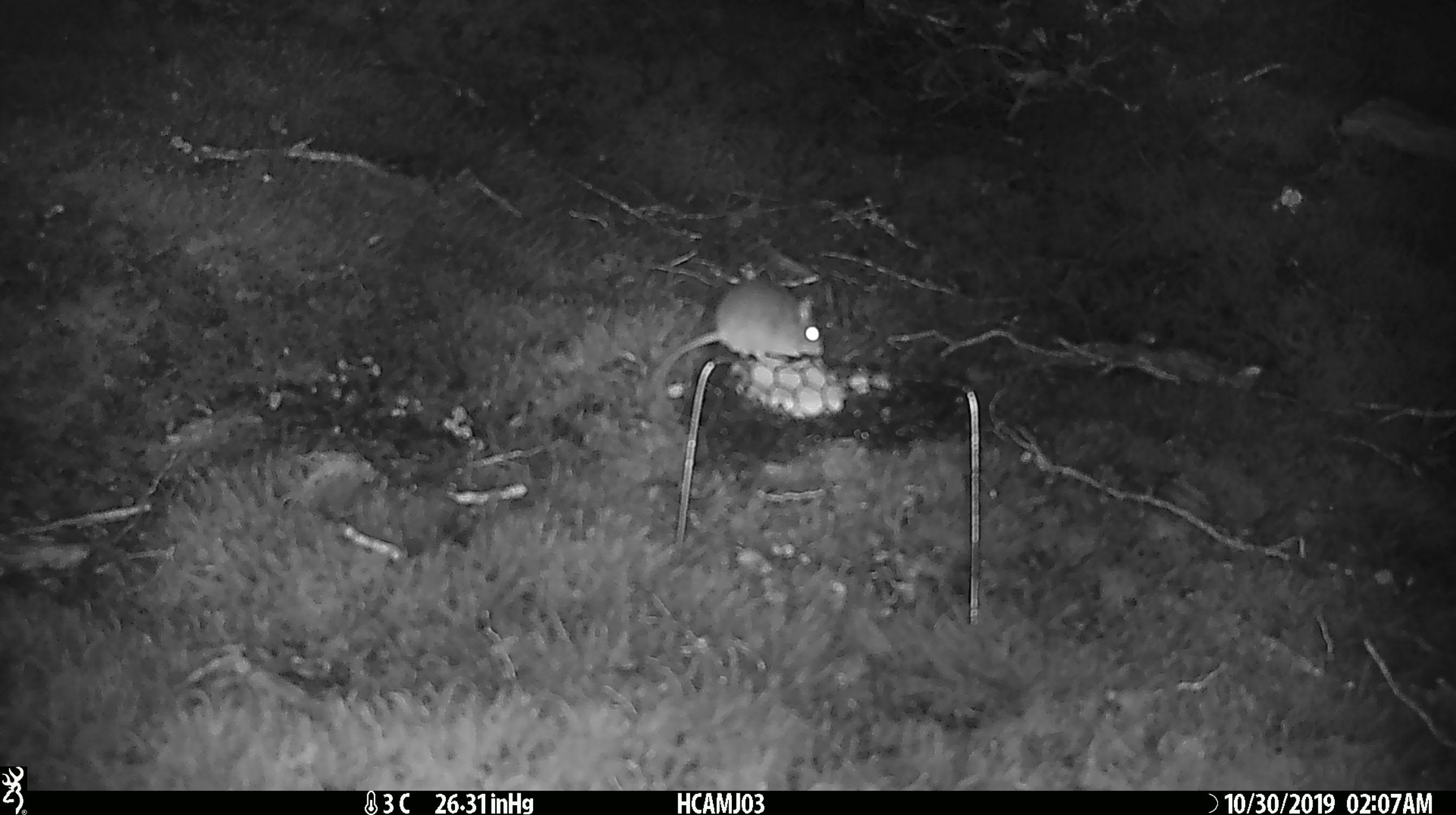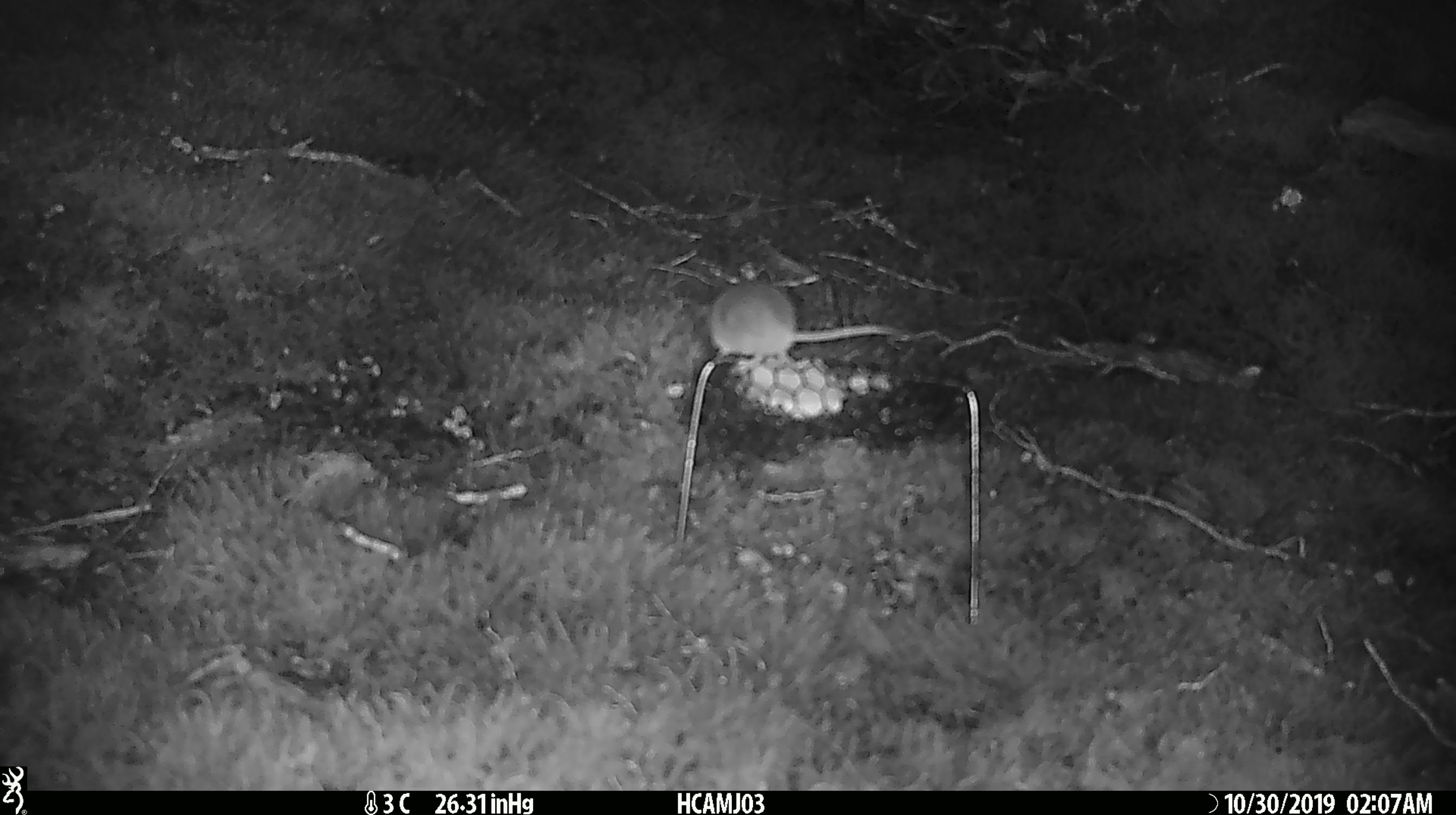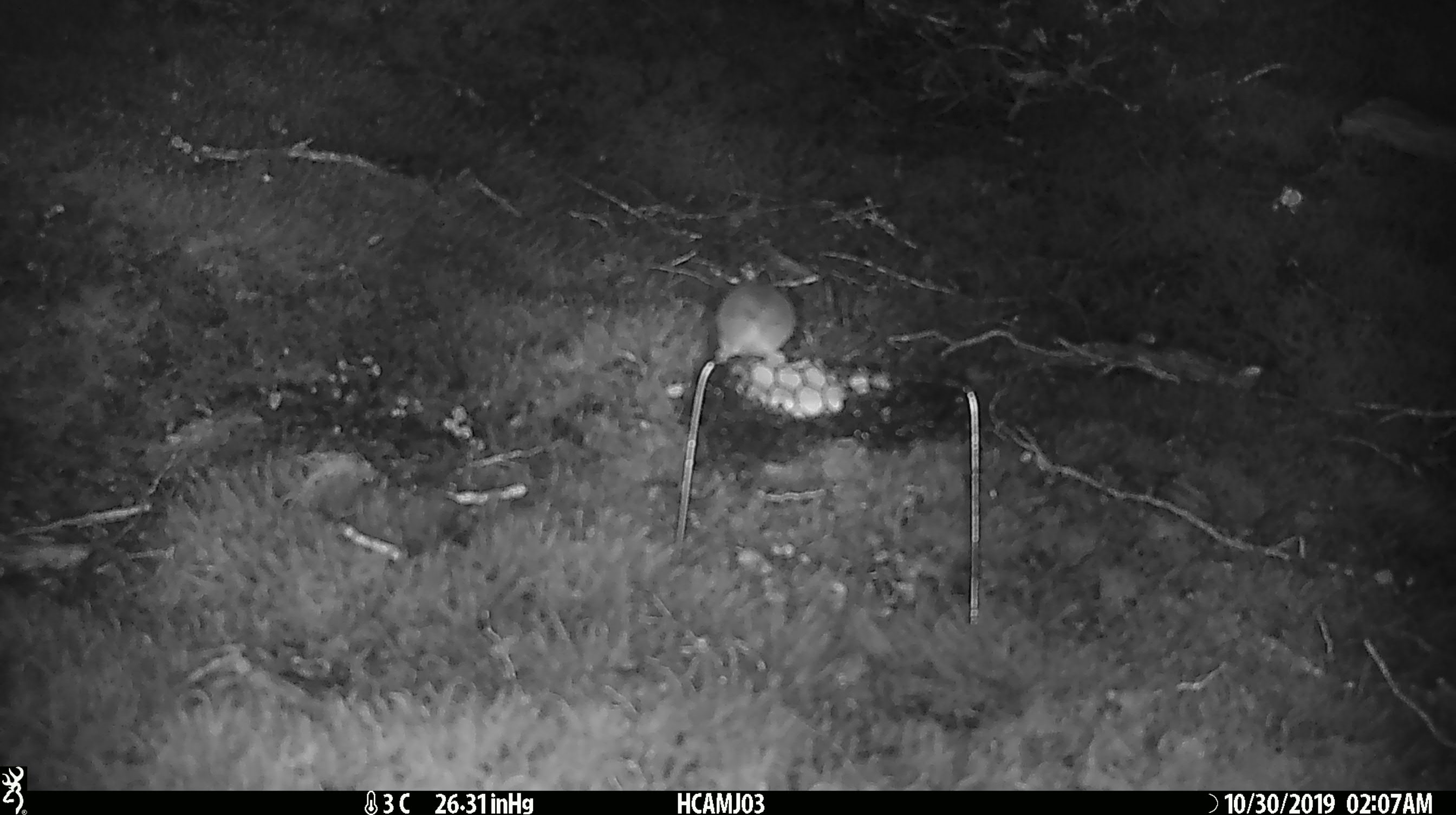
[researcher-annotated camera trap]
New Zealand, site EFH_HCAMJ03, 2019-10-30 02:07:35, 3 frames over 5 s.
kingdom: Animalia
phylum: Chordata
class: Mammalia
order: Rodentia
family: Muridae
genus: Mus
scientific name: Mus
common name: mouse